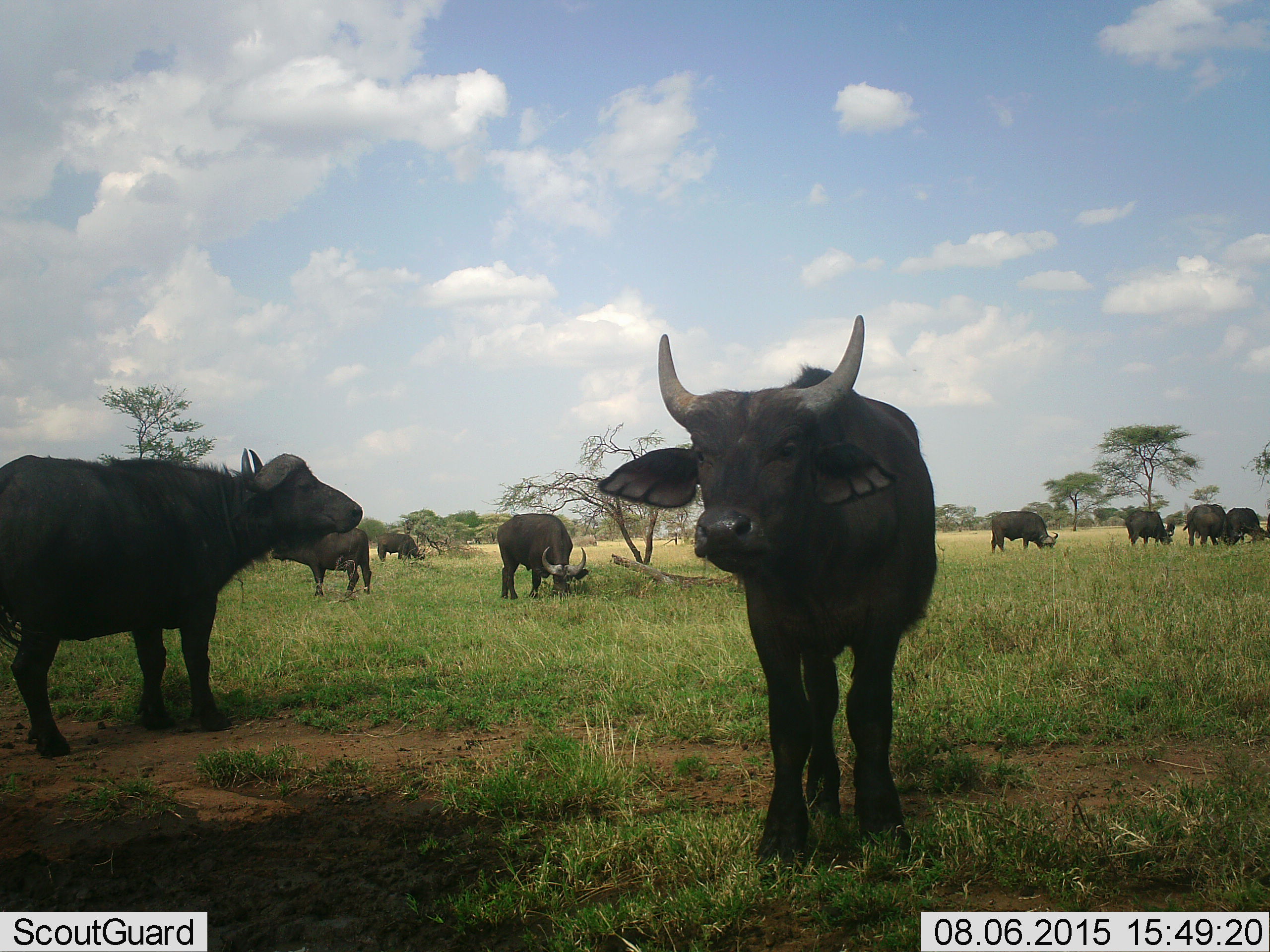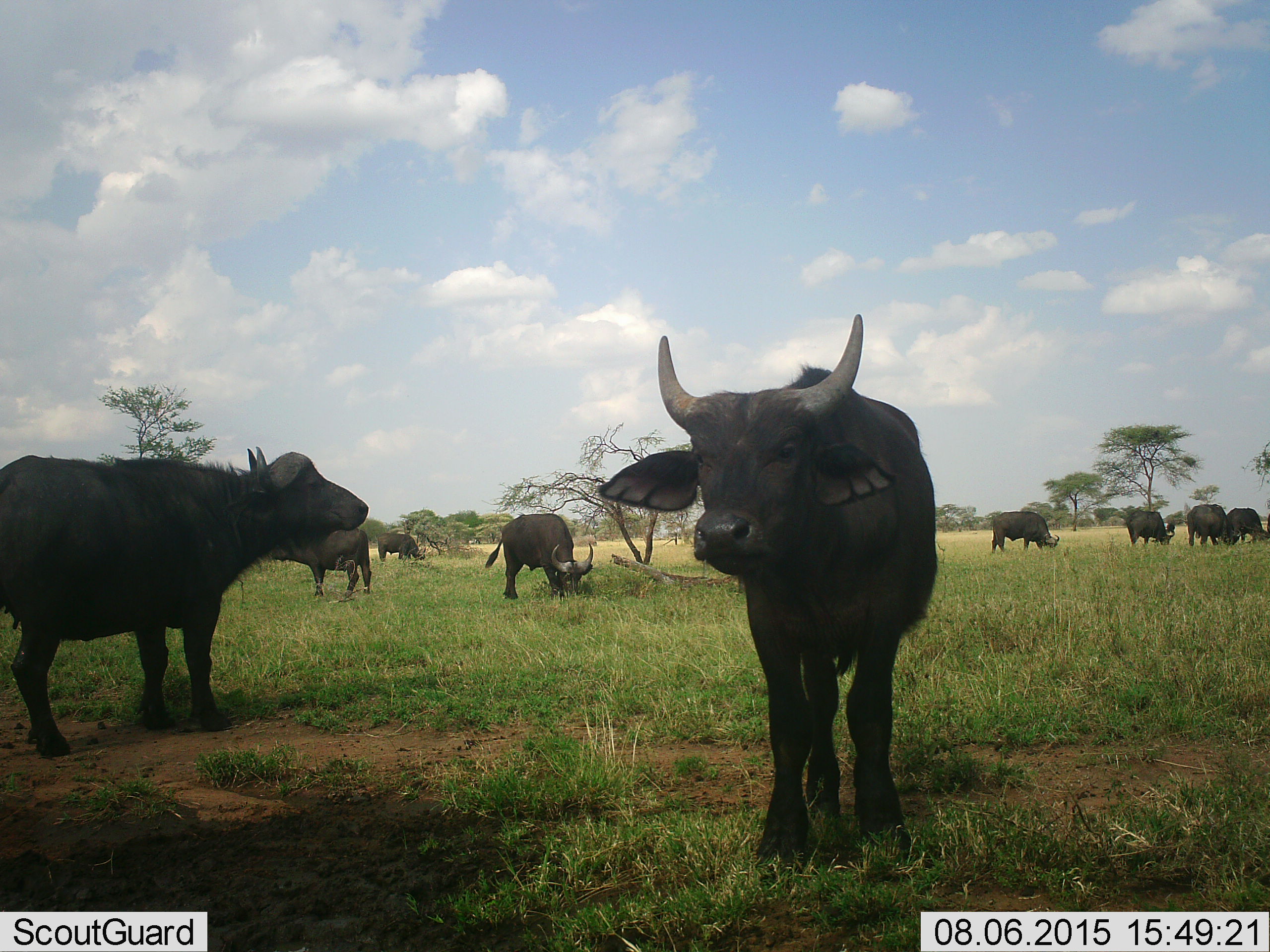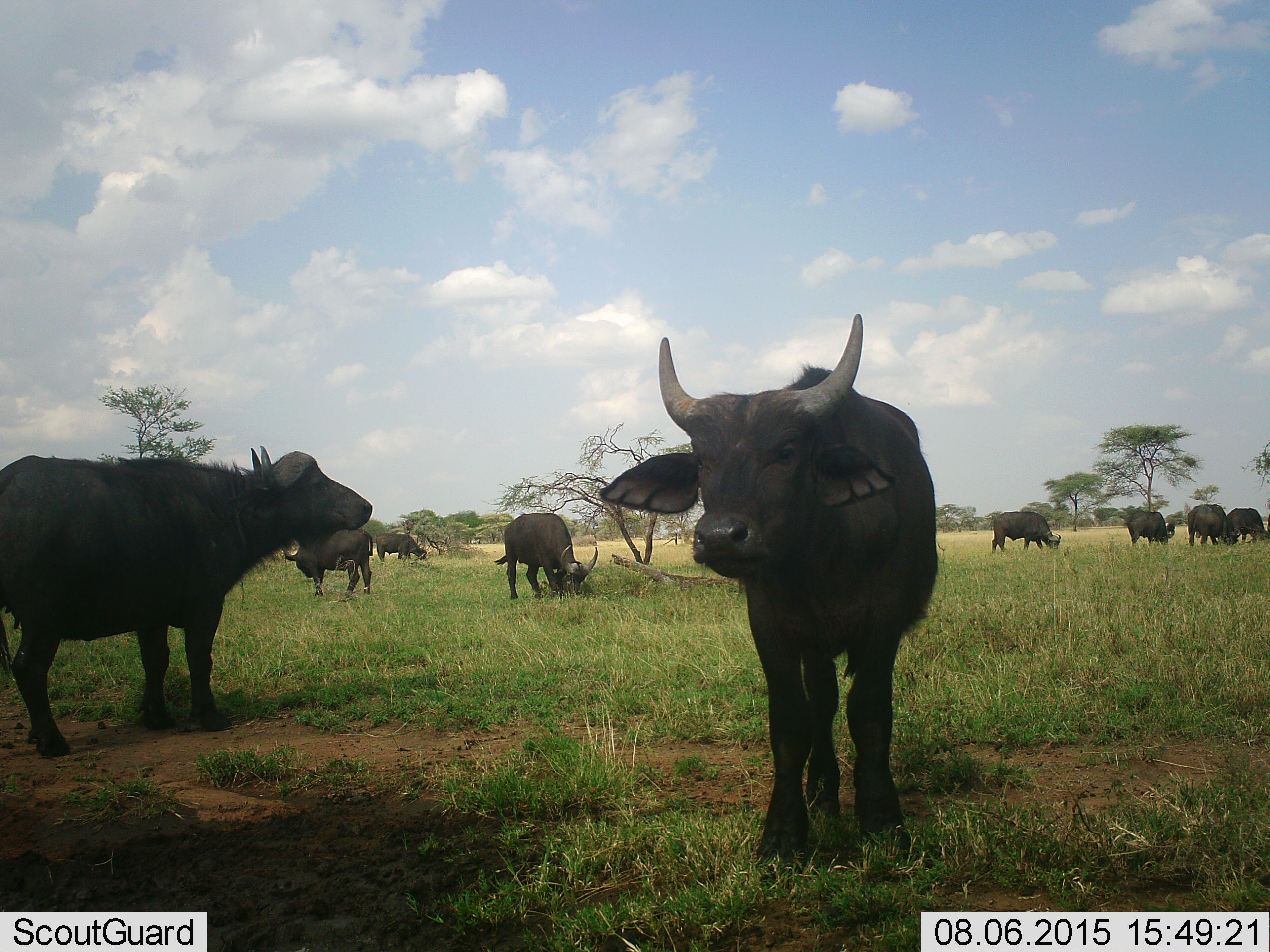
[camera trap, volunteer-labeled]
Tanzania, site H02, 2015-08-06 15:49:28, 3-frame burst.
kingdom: Animalia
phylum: Chordata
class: Mammalia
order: Artiodactyla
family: Bovidae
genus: Syncerus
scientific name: Syncerus caffer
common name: cape buffalo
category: buffalo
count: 9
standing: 73%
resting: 9%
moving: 18%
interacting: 0%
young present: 9%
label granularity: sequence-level